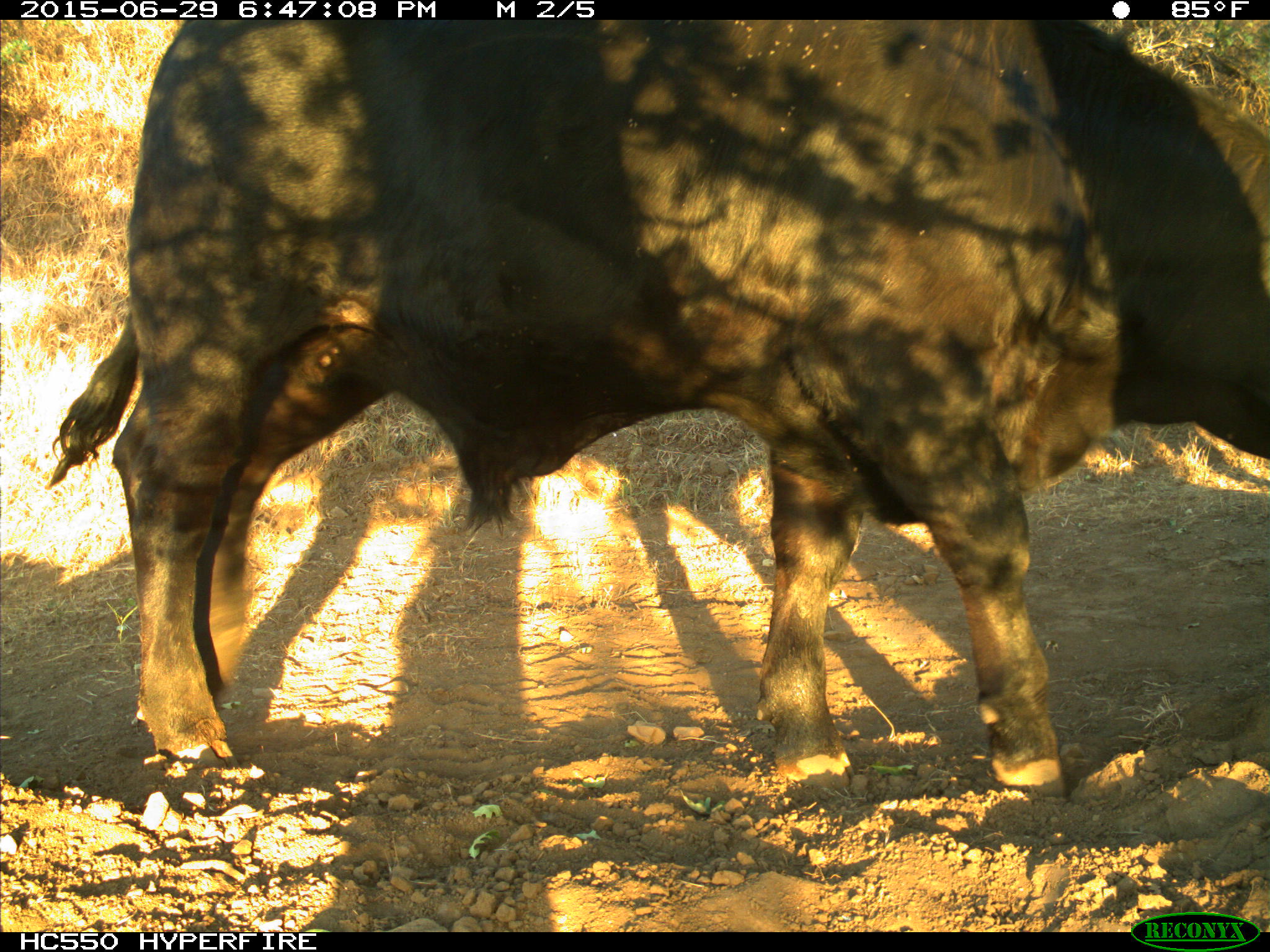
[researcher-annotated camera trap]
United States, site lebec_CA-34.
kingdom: Animalia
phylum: Chordata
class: Mammalia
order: Artiodactyla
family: Bovidae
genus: Bos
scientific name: Bos taurus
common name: domestic cow